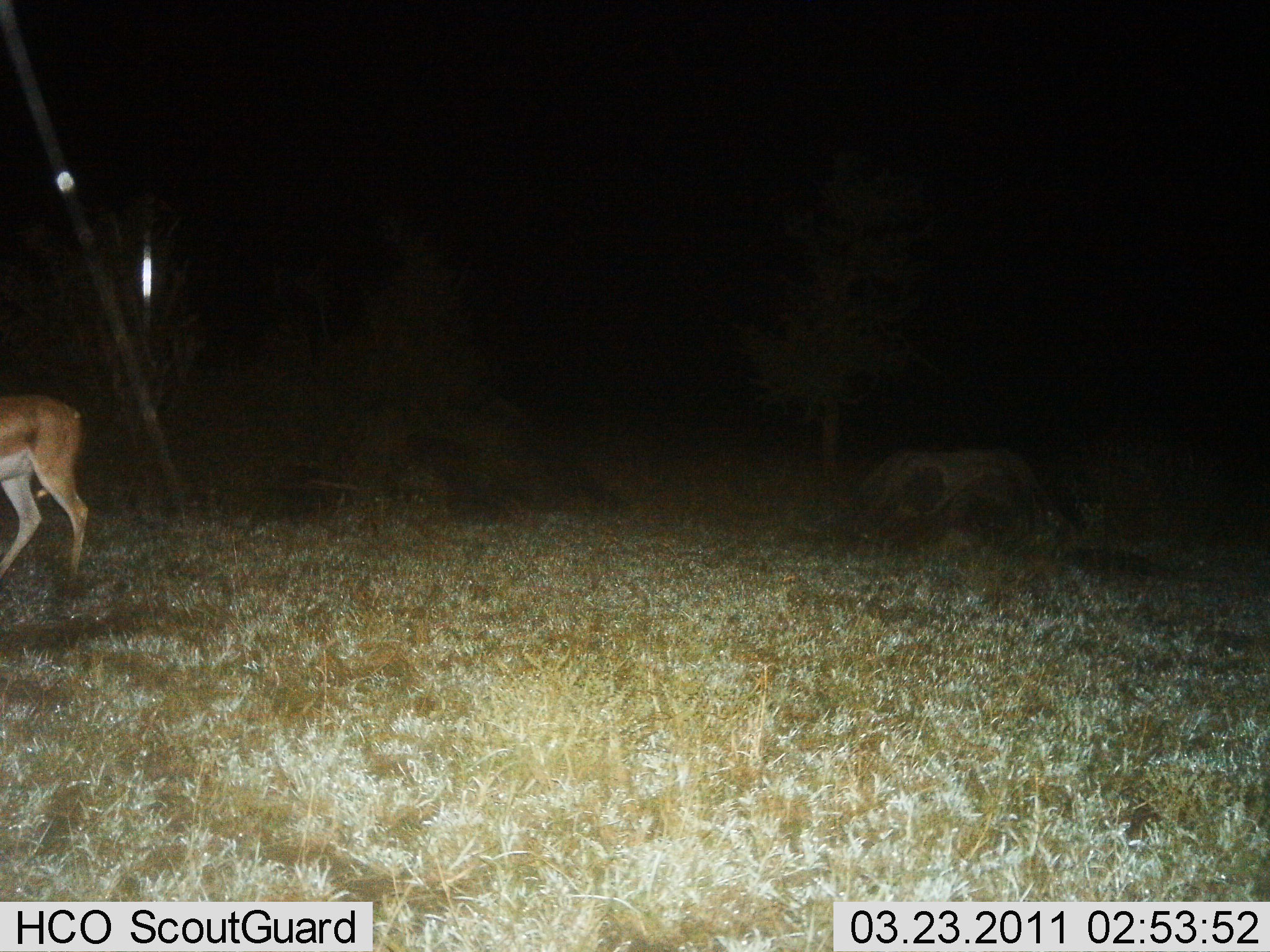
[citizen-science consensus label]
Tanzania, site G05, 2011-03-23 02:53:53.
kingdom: Animalia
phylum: Chordata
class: Mammalia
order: Artiodactyla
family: Bovidae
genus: Nanger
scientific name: Nanger granti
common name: grant's gazelle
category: gazellegrants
Gazellegrants (grant's gazelle) (Nanger granti), count 1. Behavior (volunteer vote fractions): standing 67%, resting 0%, moving 33%, interacting 0%. Young present (vote fraction): 0%. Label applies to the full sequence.